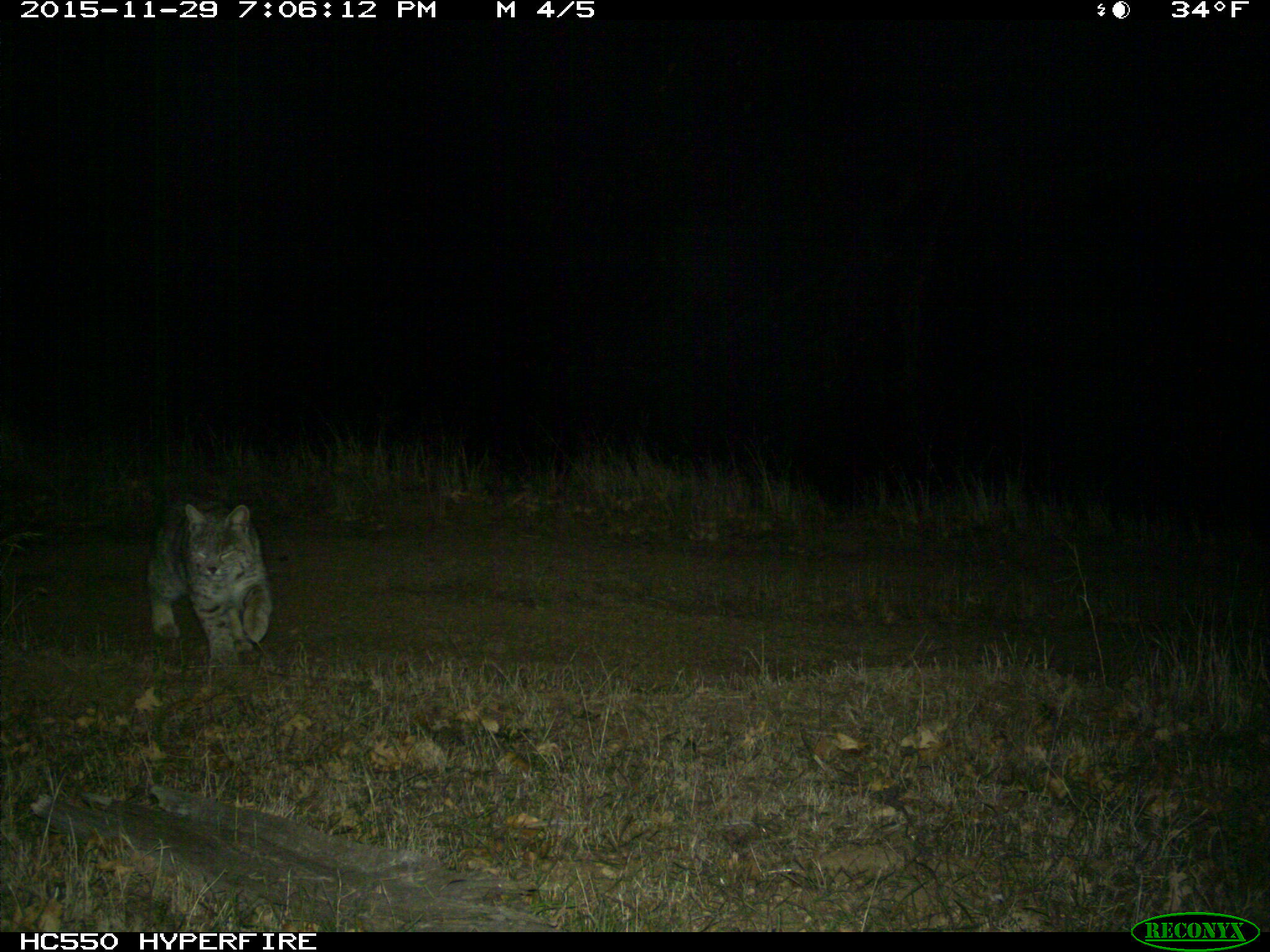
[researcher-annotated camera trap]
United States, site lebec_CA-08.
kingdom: Animalia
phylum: Chordata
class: Mammalia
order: Carnivora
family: Felidae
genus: Lynx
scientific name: Lynx rufus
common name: bobcat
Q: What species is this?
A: Lynx rufus (bobcat).